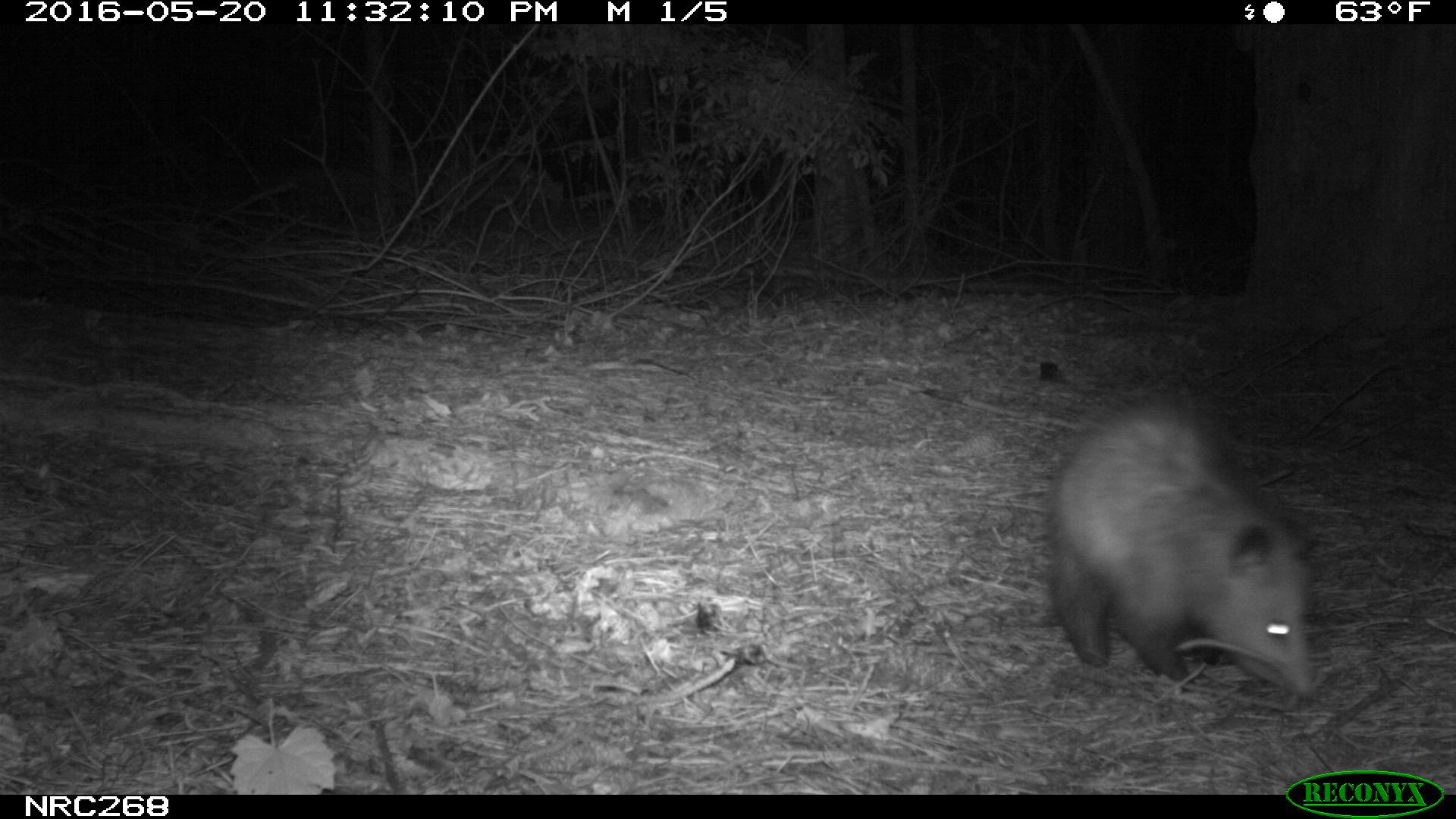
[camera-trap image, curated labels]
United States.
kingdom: Animalia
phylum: Chordata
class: Mammalia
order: Didelphimorphia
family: Didelphidae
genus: Didelphis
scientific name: Didelphis virginiana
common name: virginia opossum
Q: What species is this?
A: Virginia Opossum (Didelphis virginiana).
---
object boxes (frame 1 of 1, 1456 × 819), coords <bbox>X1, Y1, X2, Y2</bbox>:
Virginia Opossum: <bbox>1027, 372, 1323, 711</bbox>